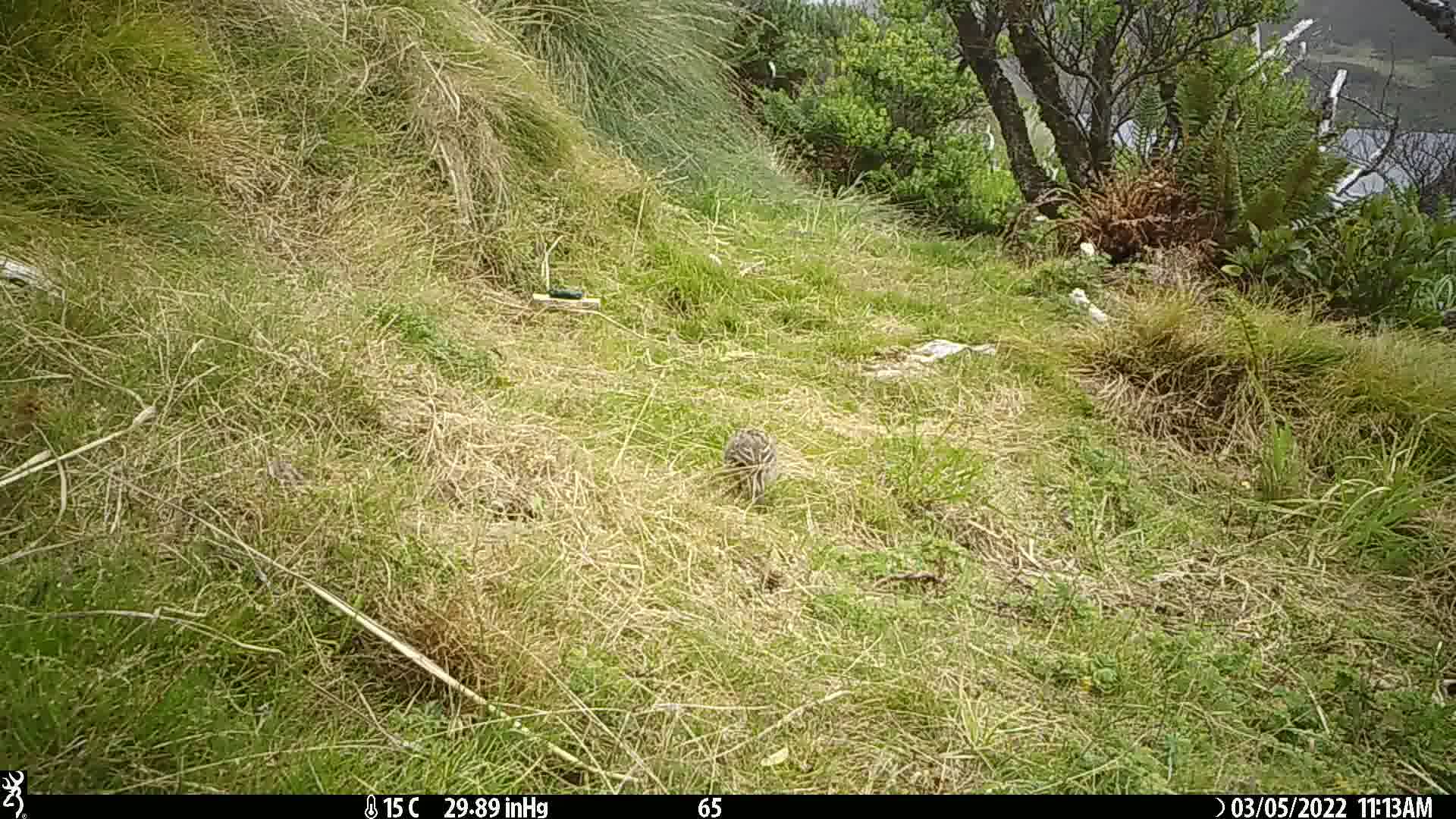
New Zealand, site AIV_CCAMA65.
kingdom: Animalia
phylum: Chordata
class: Aves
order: Passeriformes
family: Motacillidae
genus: Anthus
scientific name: Anthus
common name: pipit